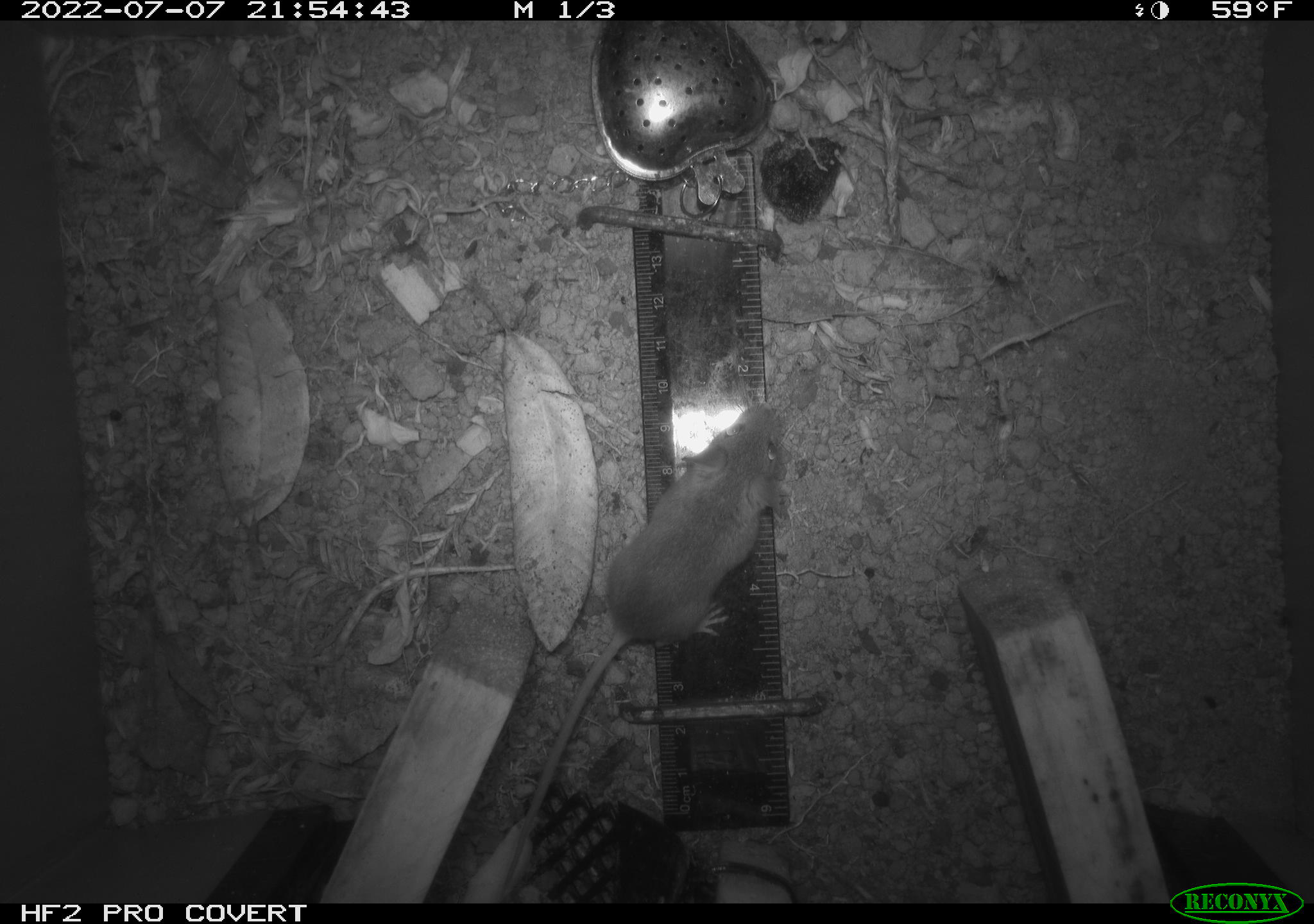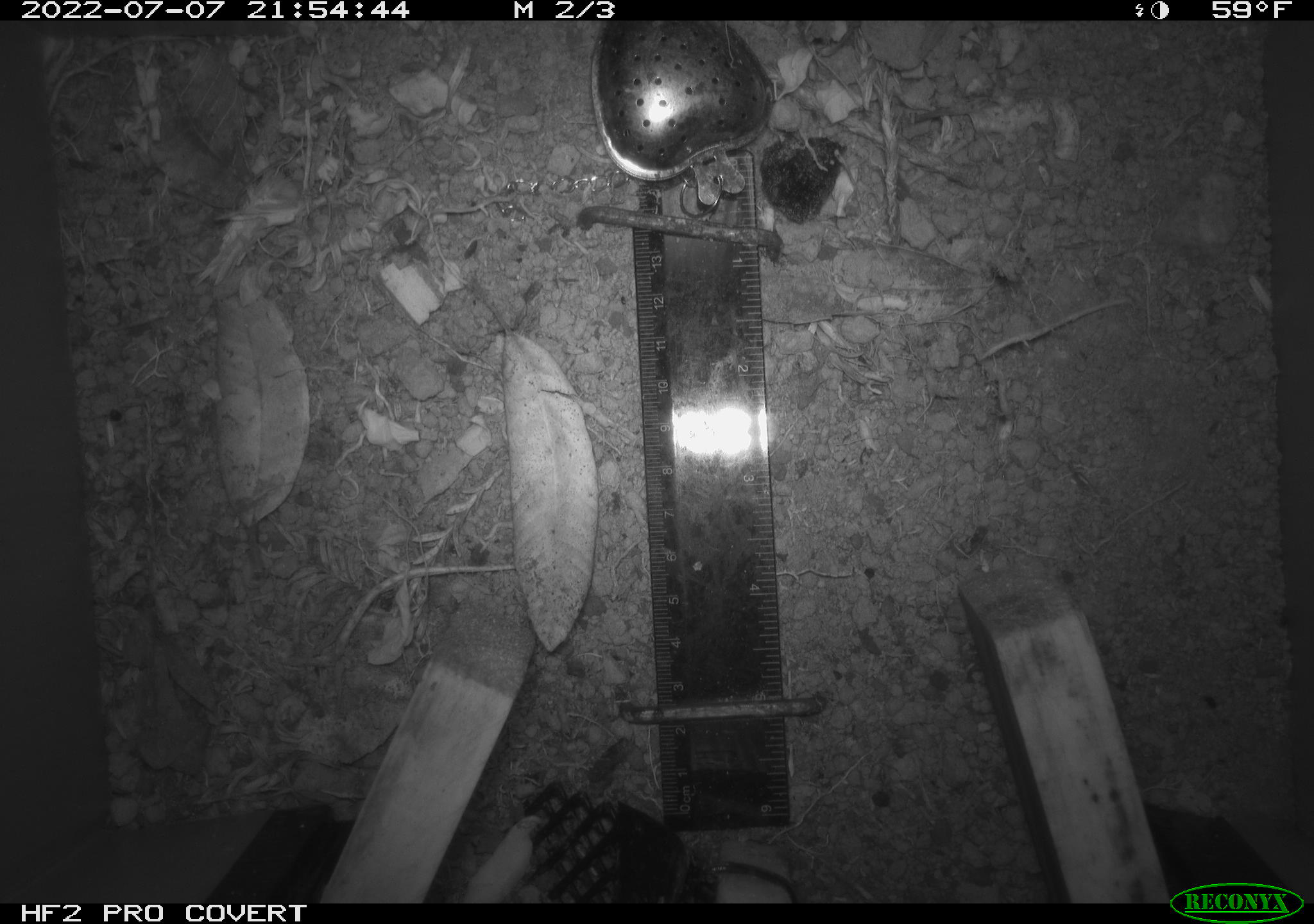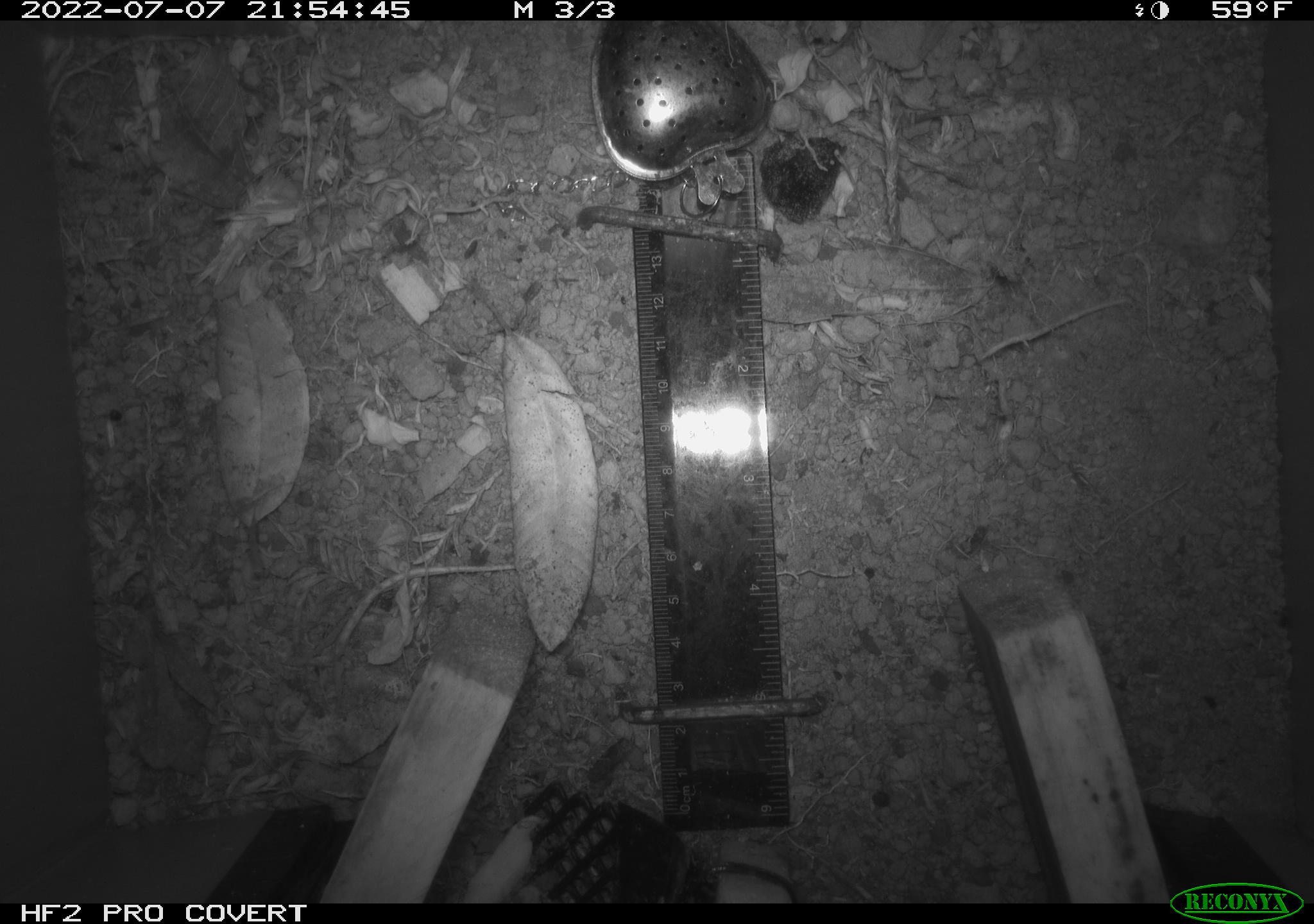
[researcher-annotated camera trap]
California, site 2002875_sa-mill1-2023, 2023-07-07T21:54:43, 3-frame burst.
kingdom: Animalia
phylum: Chordata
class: Mammalia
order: Rodentia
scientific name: Rodentia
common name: mouse species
Mouse species (Rodentia).